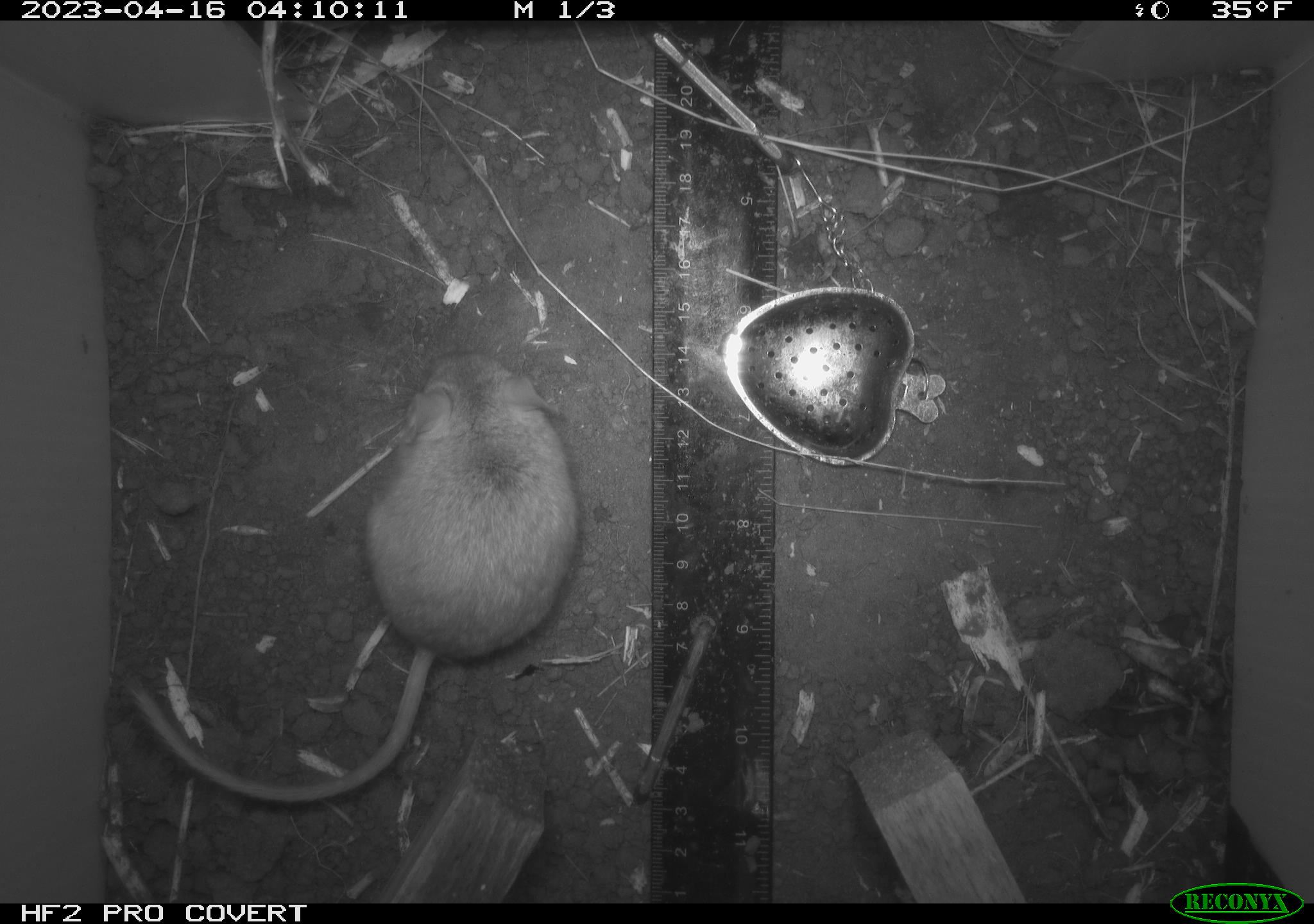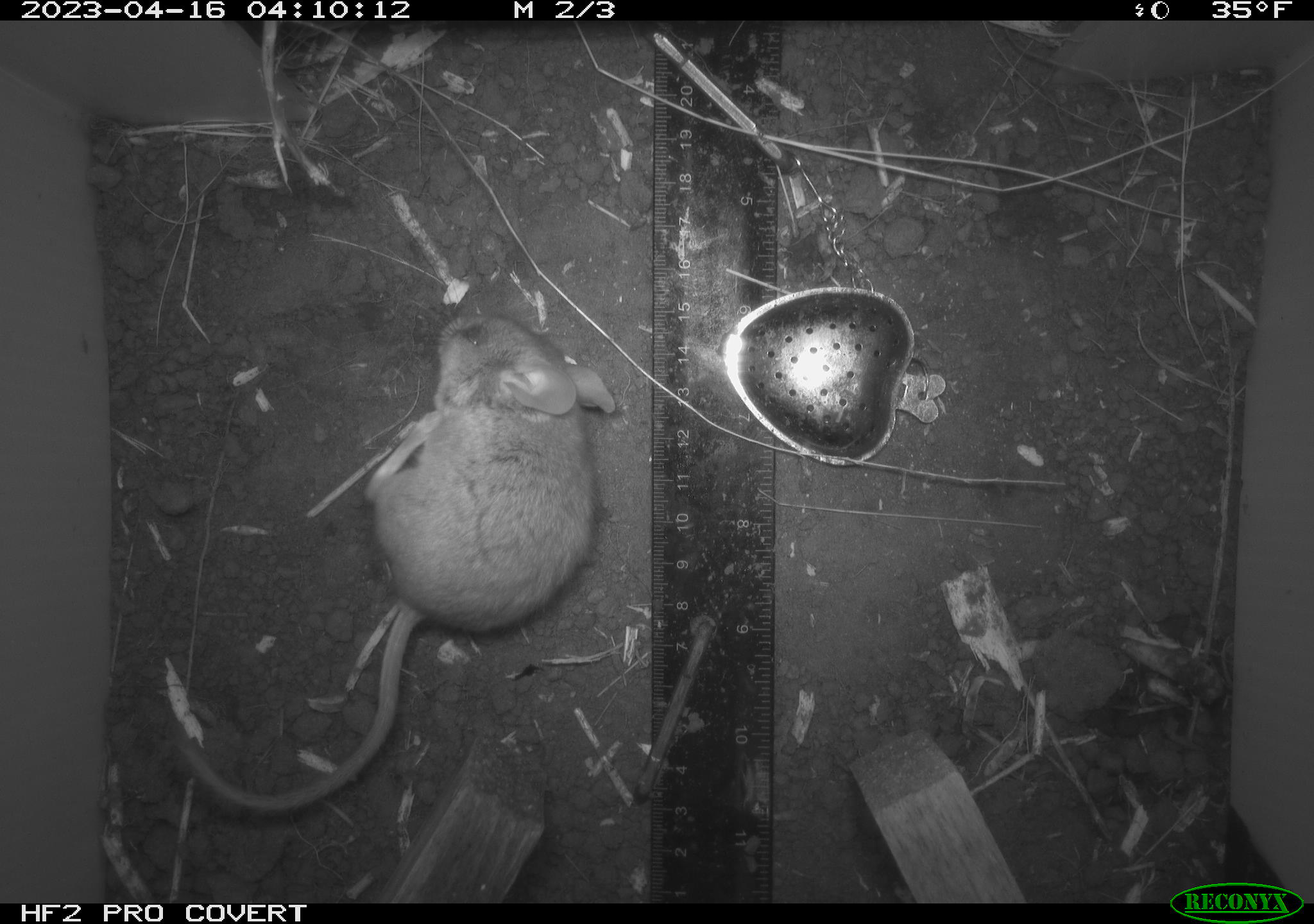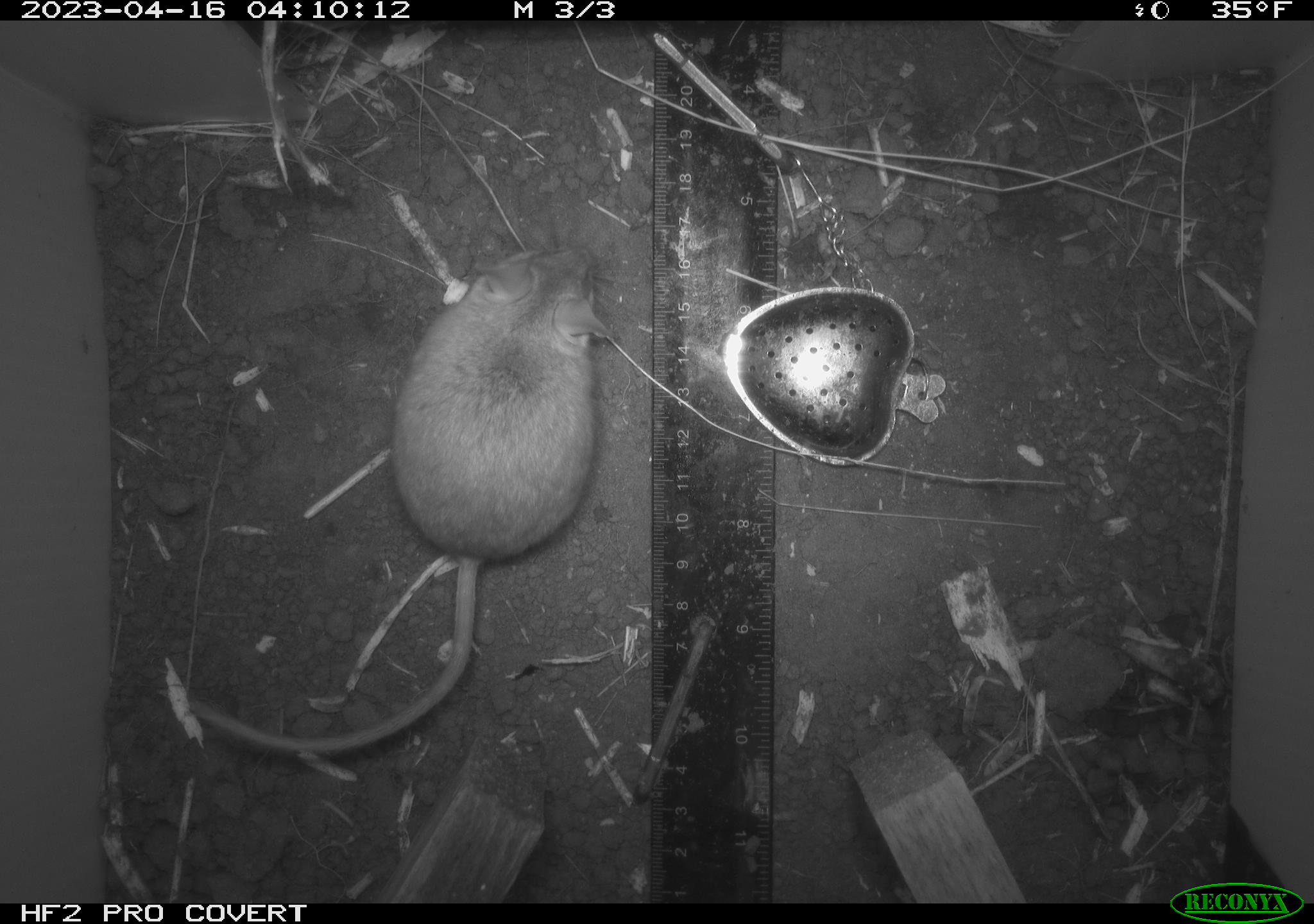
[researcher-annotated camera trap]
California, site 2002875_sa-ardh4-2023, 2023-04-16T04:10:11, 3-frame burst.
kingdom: Animalia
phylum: Chordata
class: Mammalia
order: Rodentia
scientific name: Rodentia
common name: mouse species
Mouse species (Rodentia).